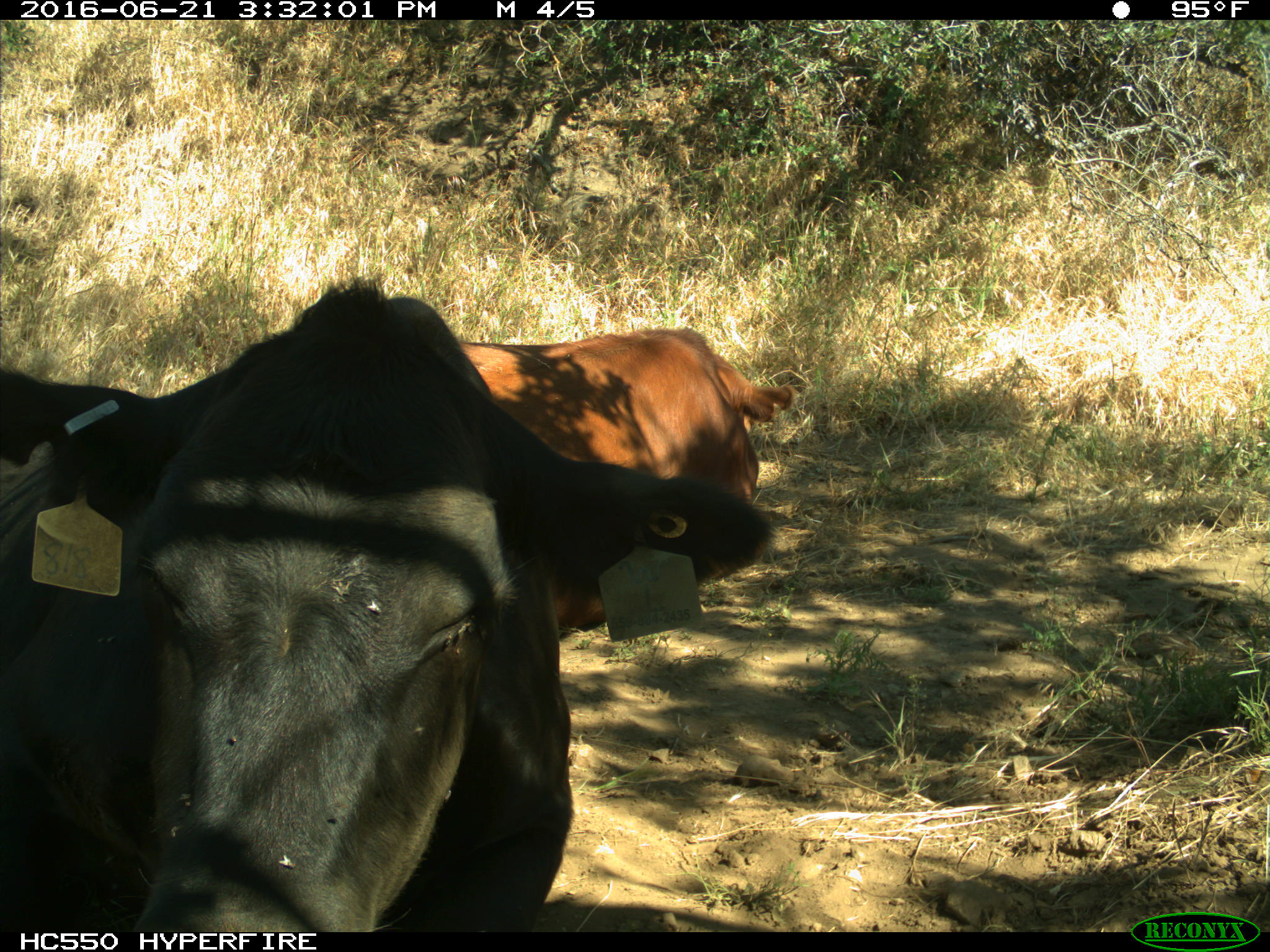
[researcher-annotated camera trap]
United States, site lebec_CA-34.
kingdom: Animalia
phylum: Chordata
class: Mammalia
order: Artiodactyla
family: Bovidae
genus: Bos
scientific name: Bos taurus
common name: domestic cow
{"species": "Bos taurus (domestic cow)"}